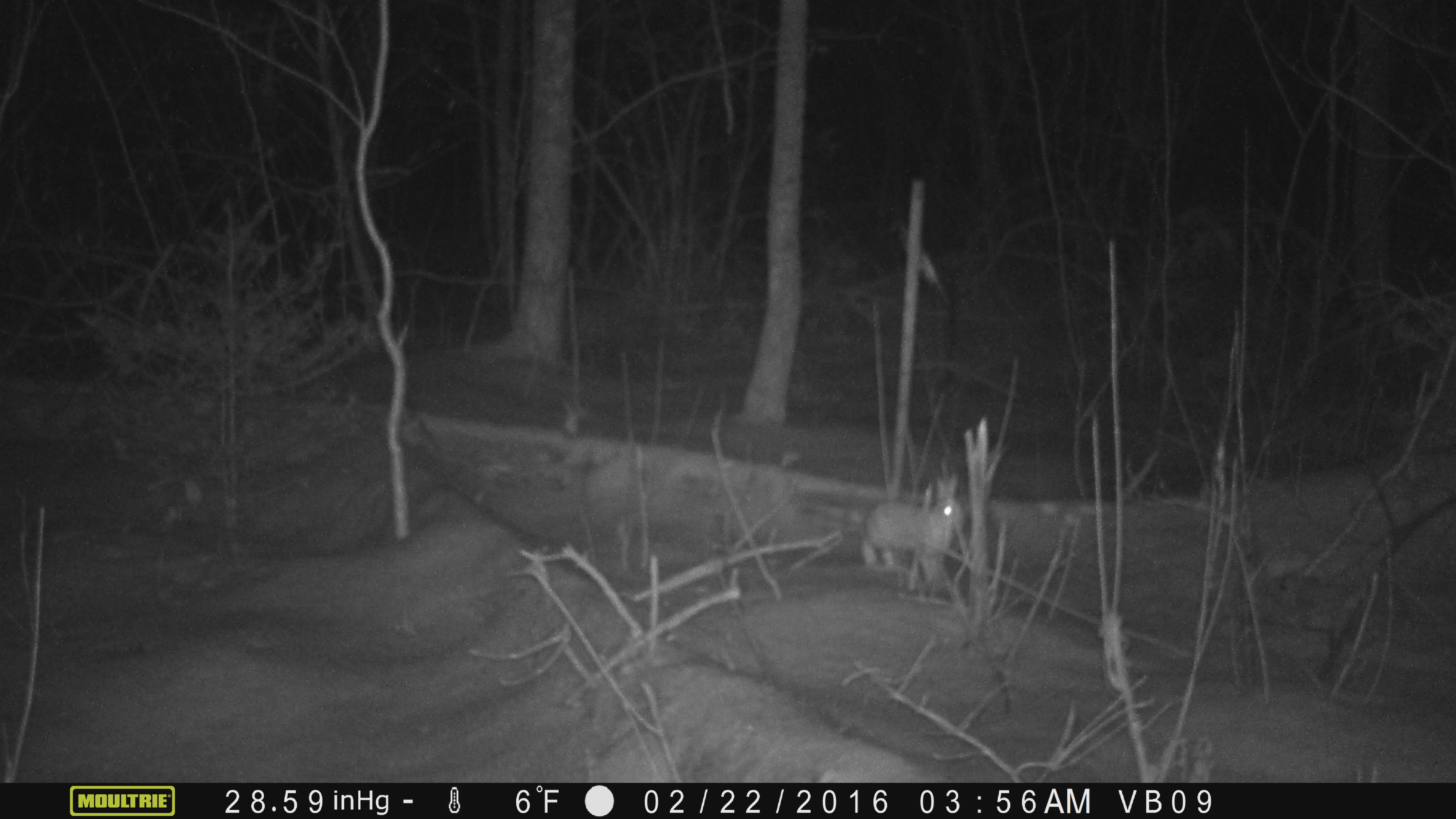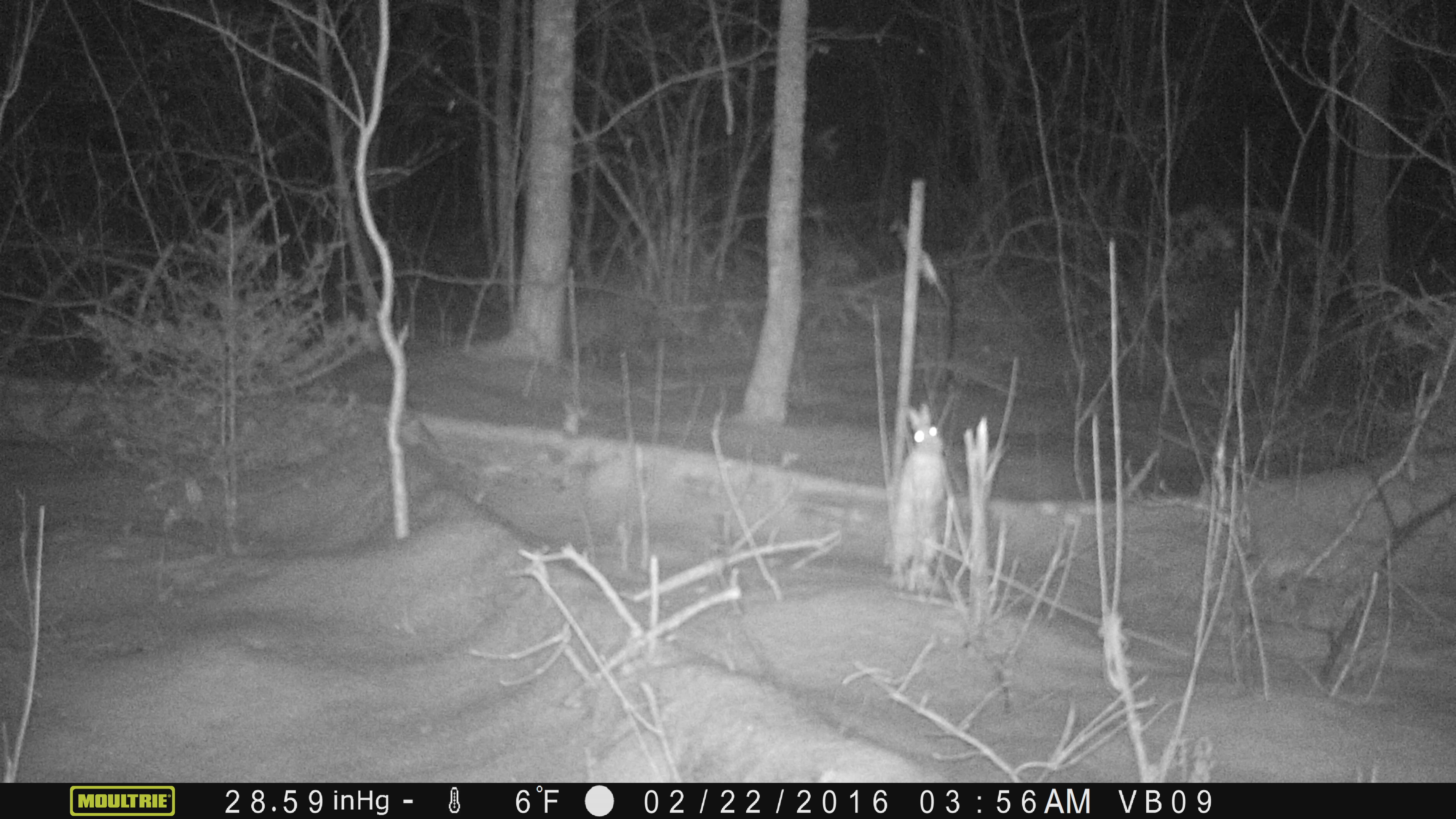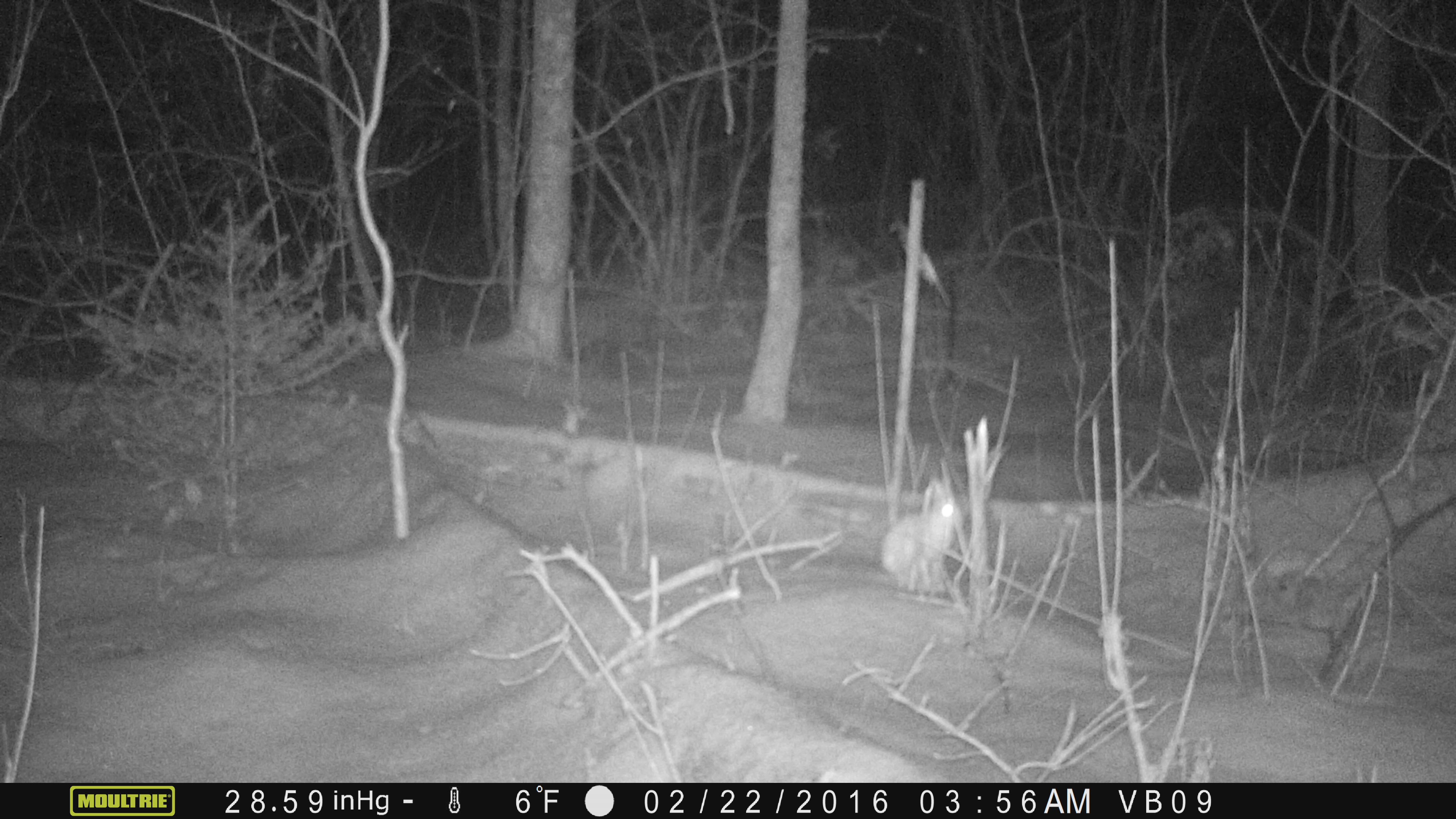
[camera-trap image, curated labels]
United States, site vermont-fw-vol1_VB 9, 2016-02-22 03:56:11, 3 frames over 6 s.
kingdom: Animalia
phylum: Chordata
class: Mammalia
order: Lagomorpha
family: Leporidae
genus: Lepus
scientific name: Lepus americanus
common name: snowshoe hare